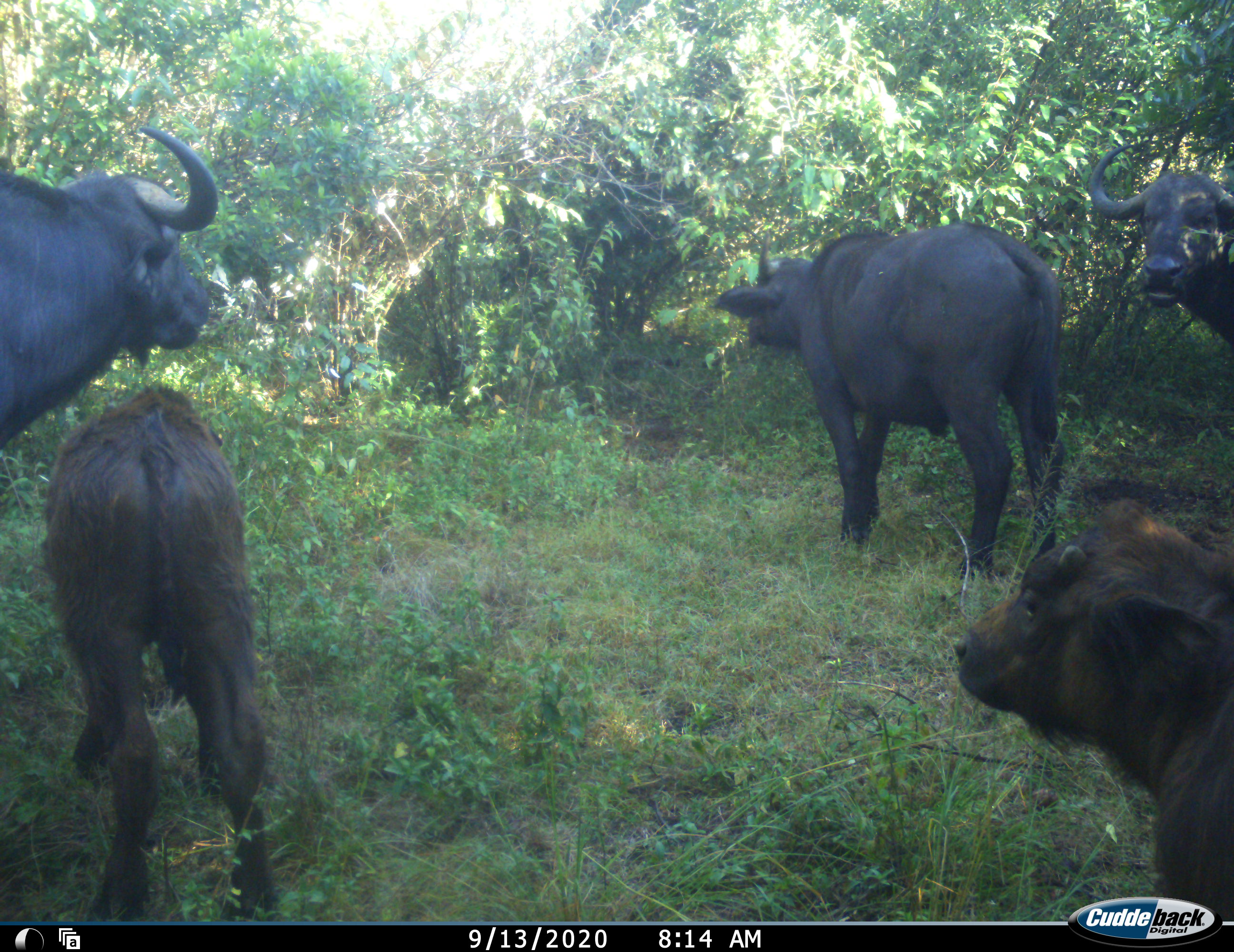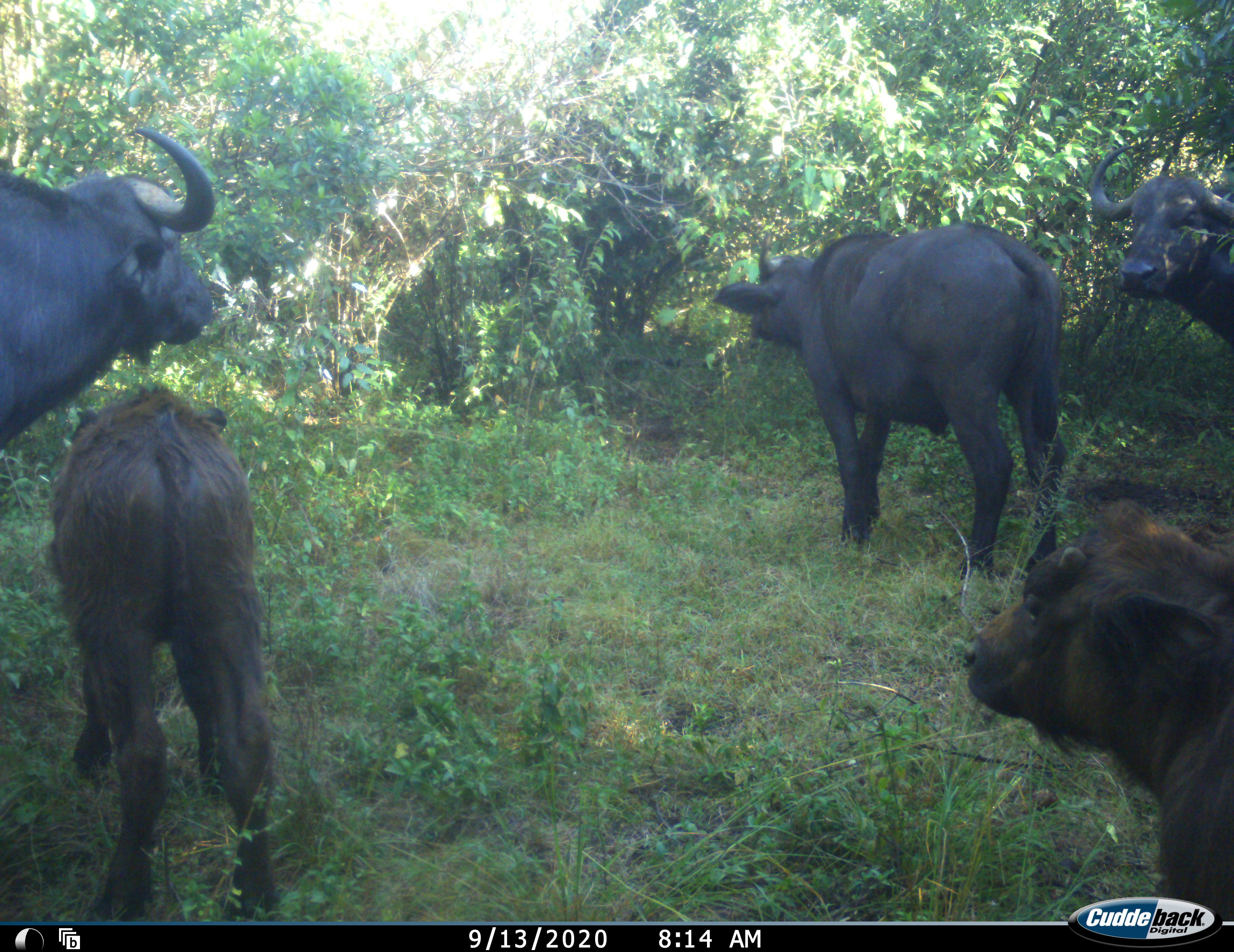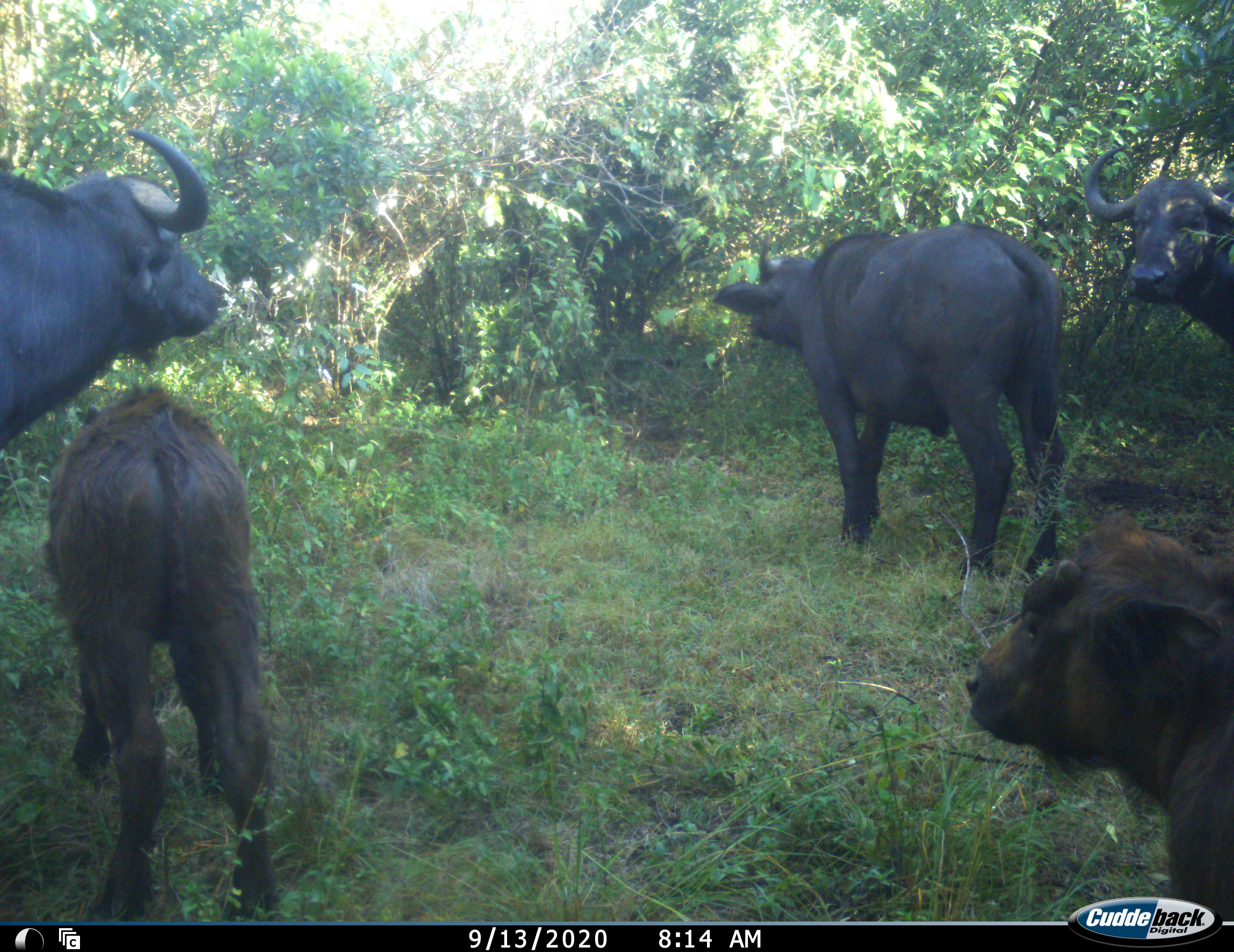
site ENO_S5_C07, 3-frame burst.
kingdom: Animalia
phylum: Chordata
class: Mammalia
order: Artiodactyla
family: Bovidae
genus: Syncerus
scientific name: Syncerus caffer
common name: african buffalo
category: buffalo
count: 5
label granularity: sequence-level